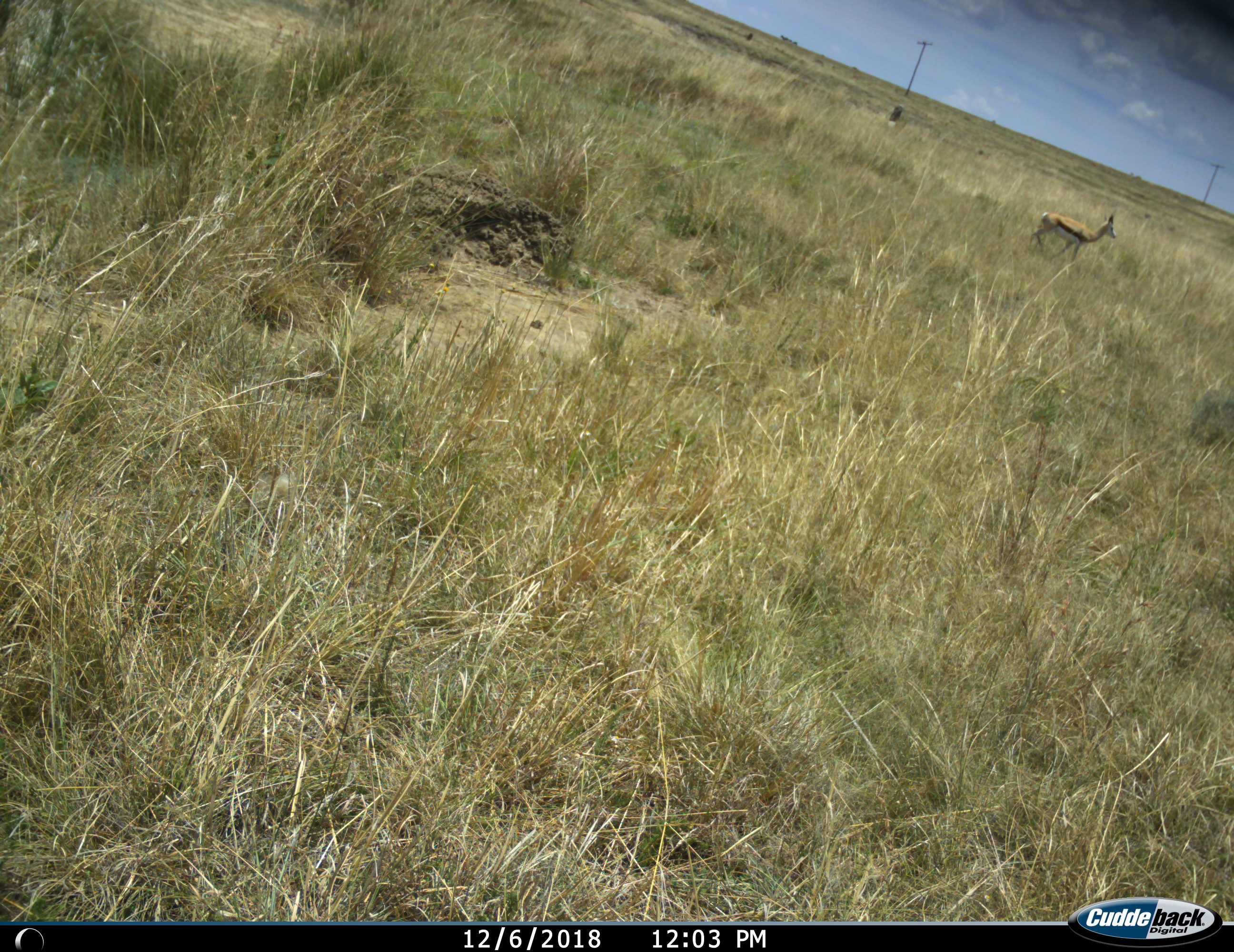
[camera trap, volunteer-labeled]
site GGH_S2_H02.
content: unidentified animal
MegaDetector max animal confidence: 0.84